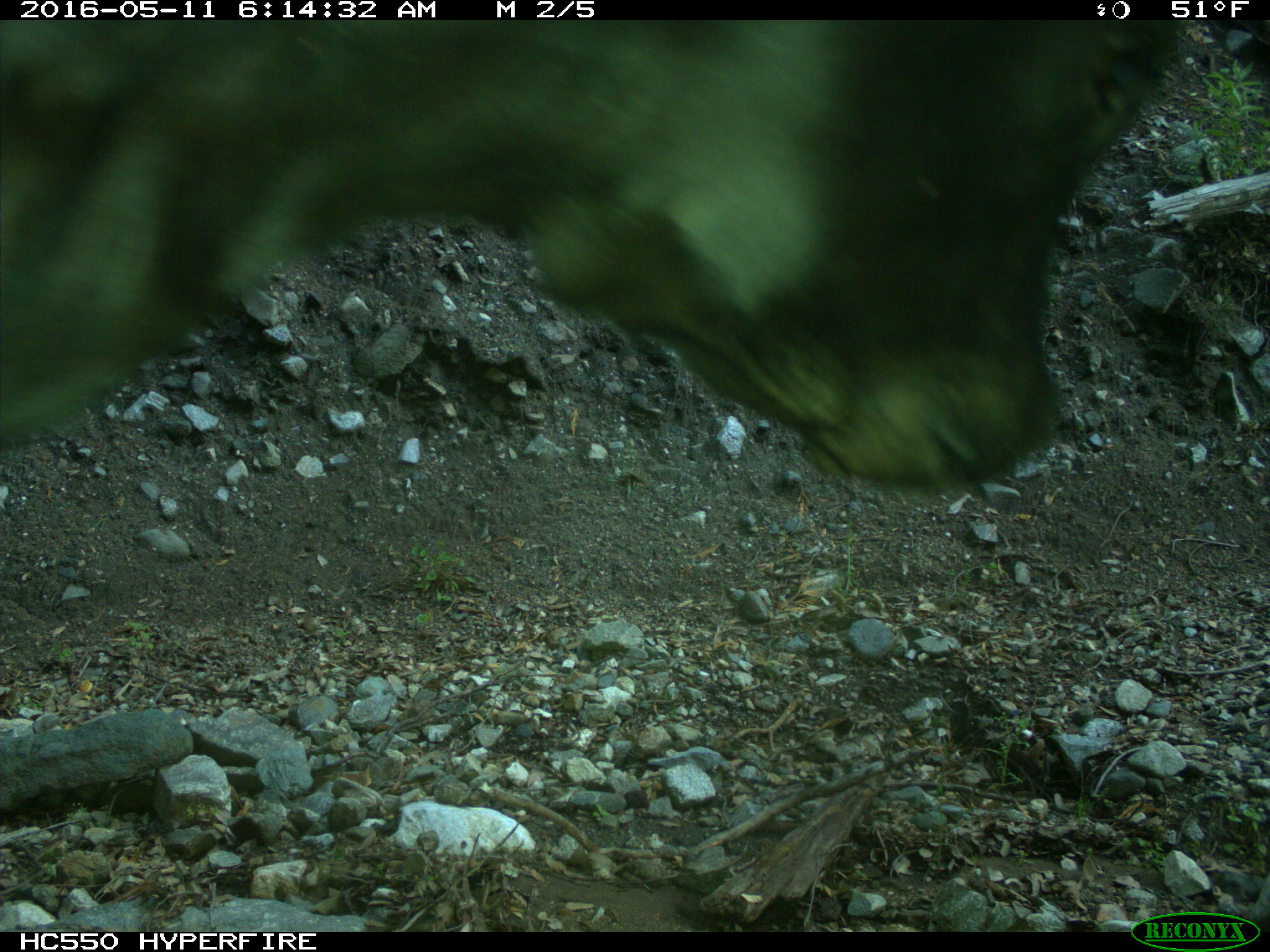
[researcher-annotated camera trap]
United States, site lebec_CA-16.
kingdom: Animalia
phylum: Chordata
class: Mammalia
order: Artiodactyla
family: Bovidae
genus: Bos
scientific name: Bos taurus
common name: domestic cow